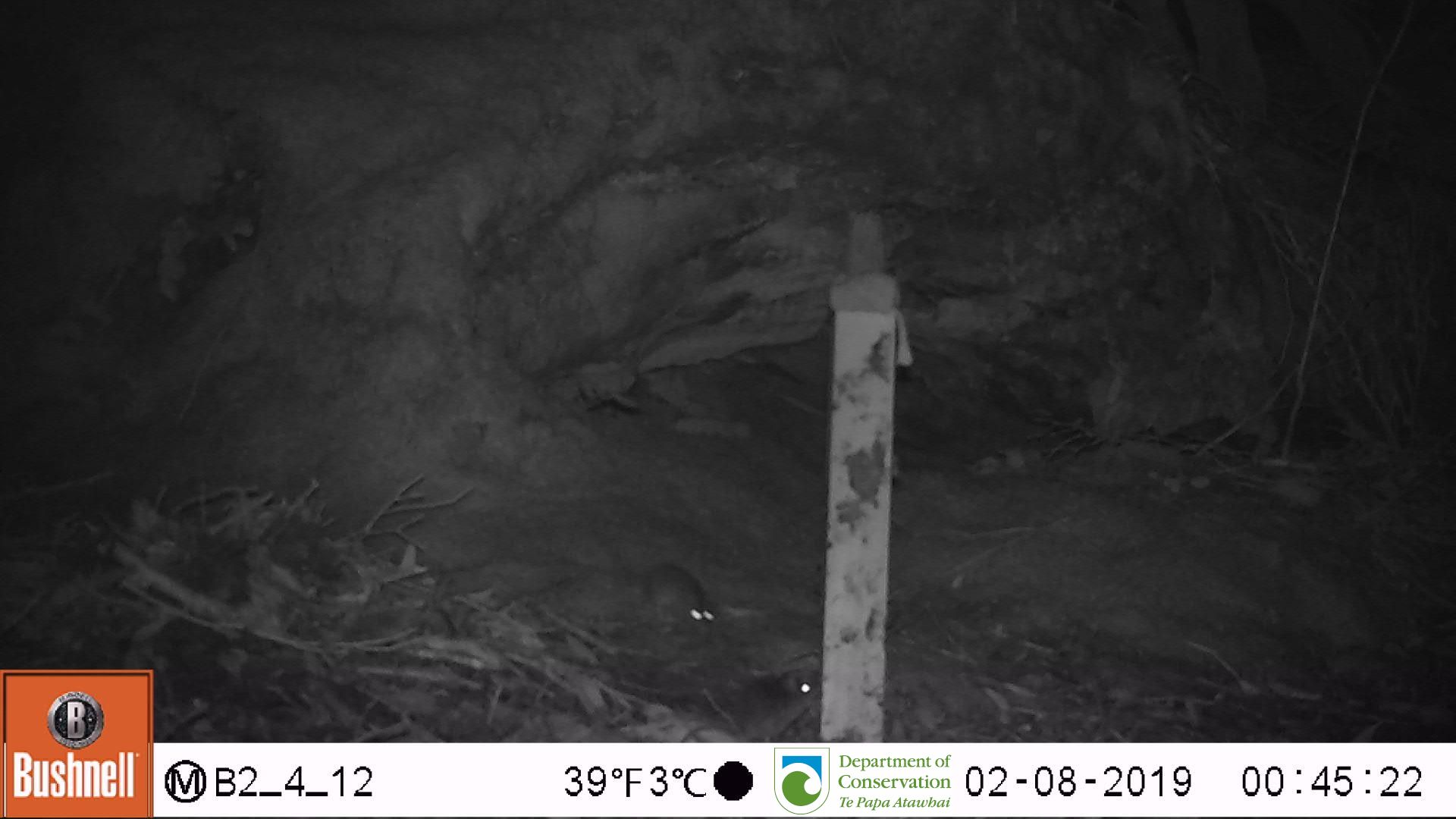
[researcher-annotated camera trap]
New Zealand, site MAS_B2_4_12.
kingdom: Animalia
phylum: Chordata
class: Mammalia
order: Rodentia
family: Muridae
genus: Mus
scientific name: Mus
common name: mouse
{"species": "mouse (Mus)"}